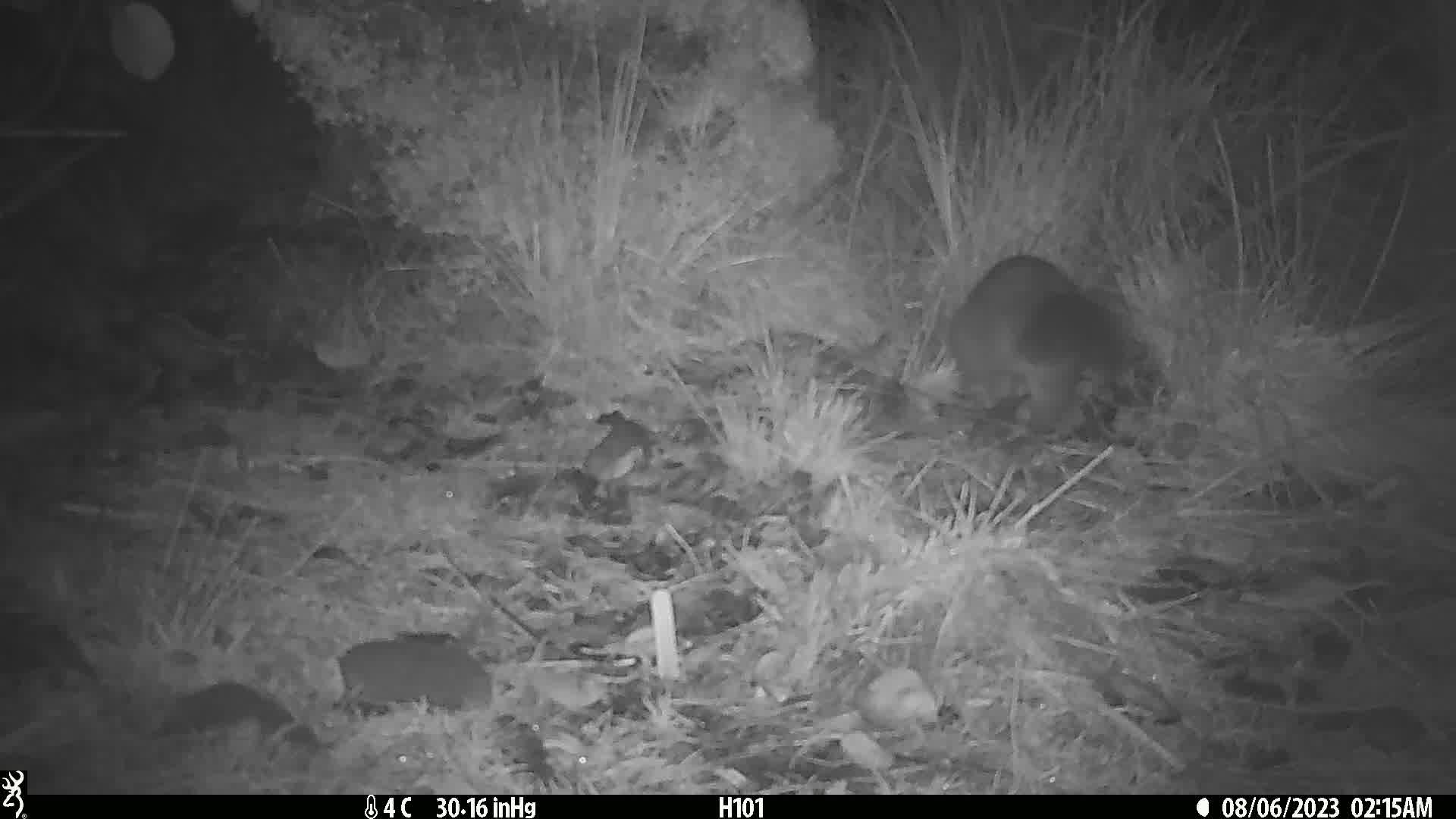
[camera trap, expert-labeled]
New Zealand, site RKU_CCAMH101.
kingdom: Animalia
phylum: Chordata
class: Mammalia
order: Diprotodontia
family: Phalangeridae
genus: Trichosurus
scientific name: Trichosurus vulpecula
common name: common brushtail possum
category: possum